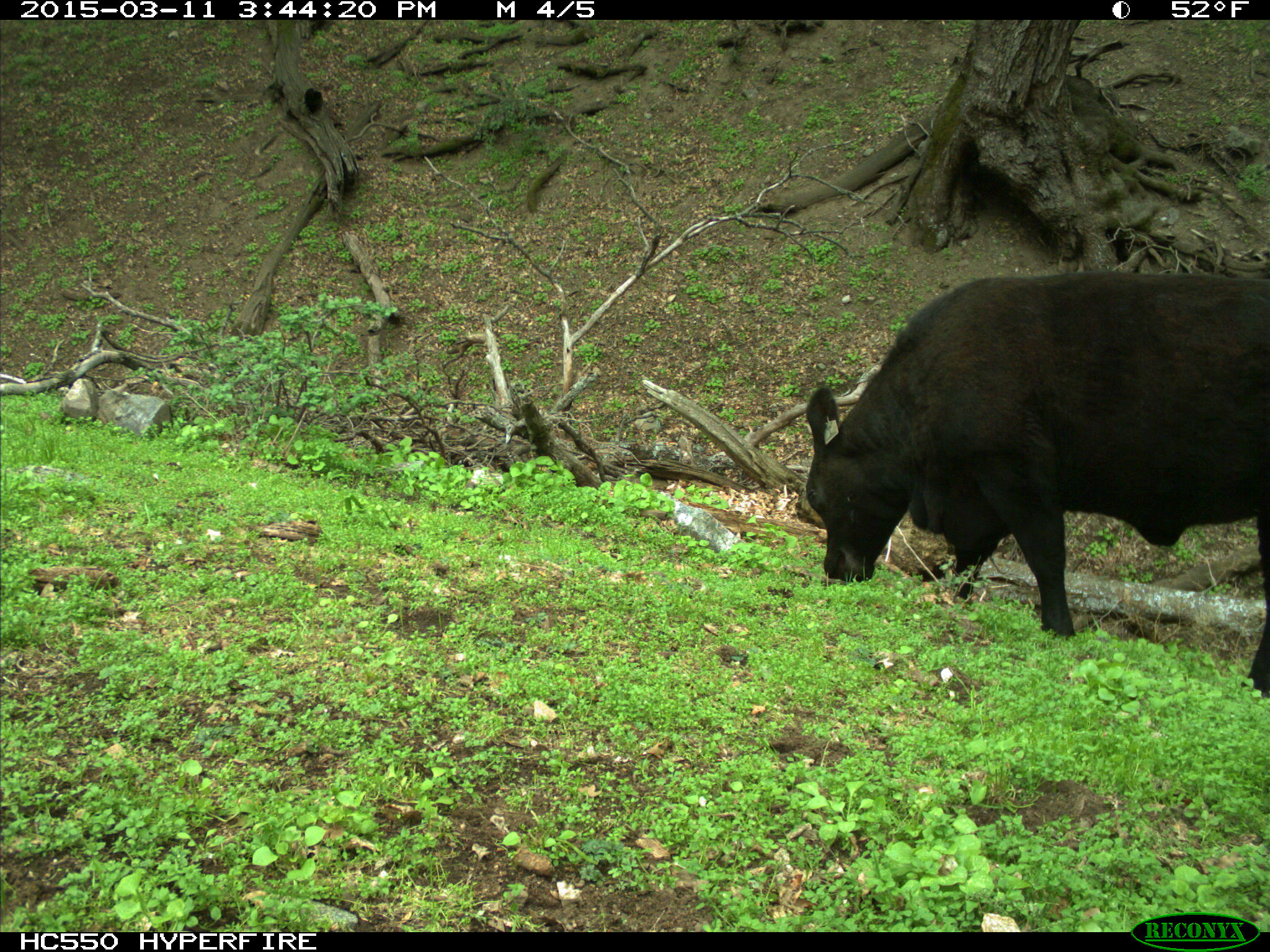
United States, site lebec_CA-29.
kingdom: Animalia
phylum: Chordata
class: Mammalia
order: Artiodactyla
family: Bovidae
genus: Bos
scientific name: Bos taurus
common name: domestic cow